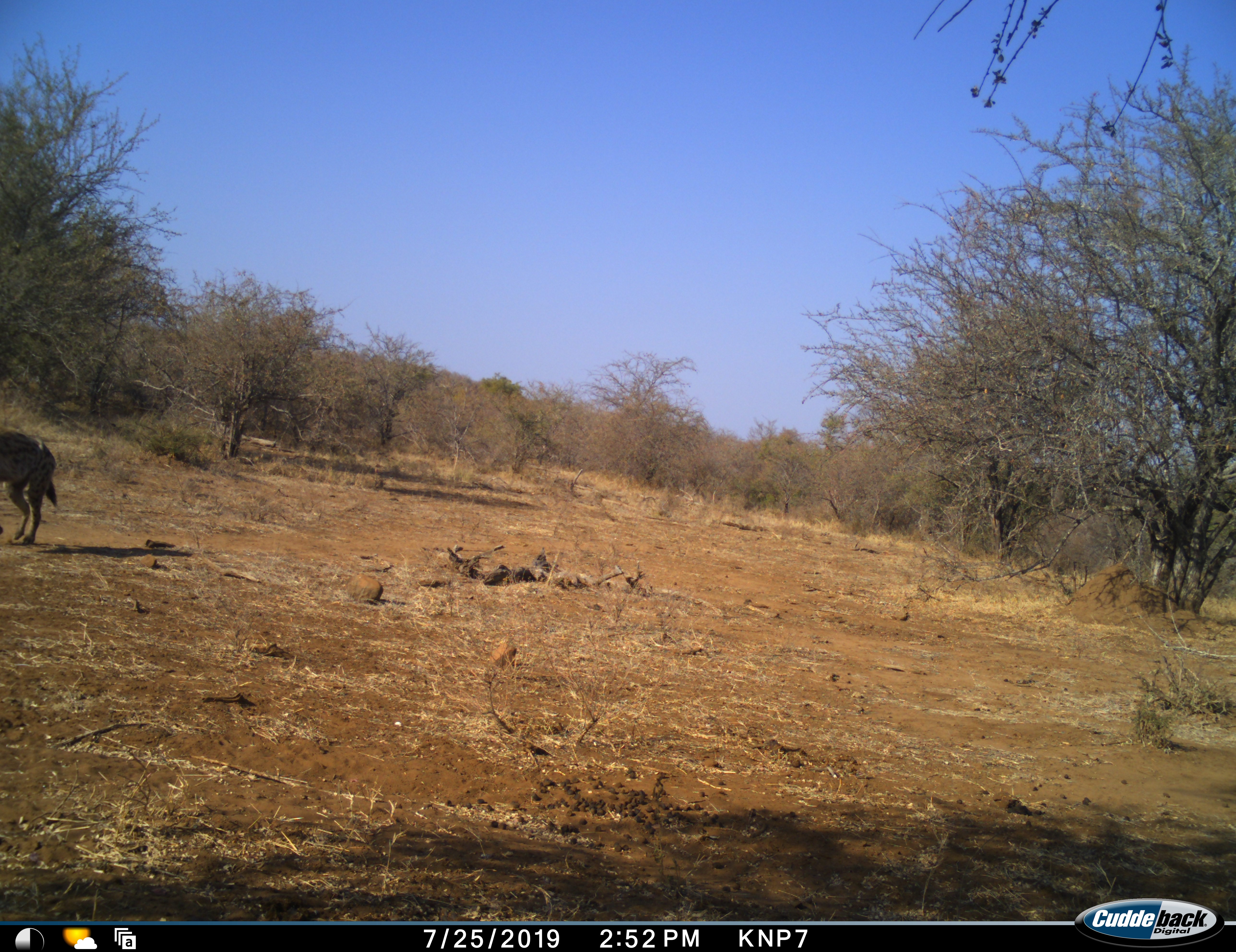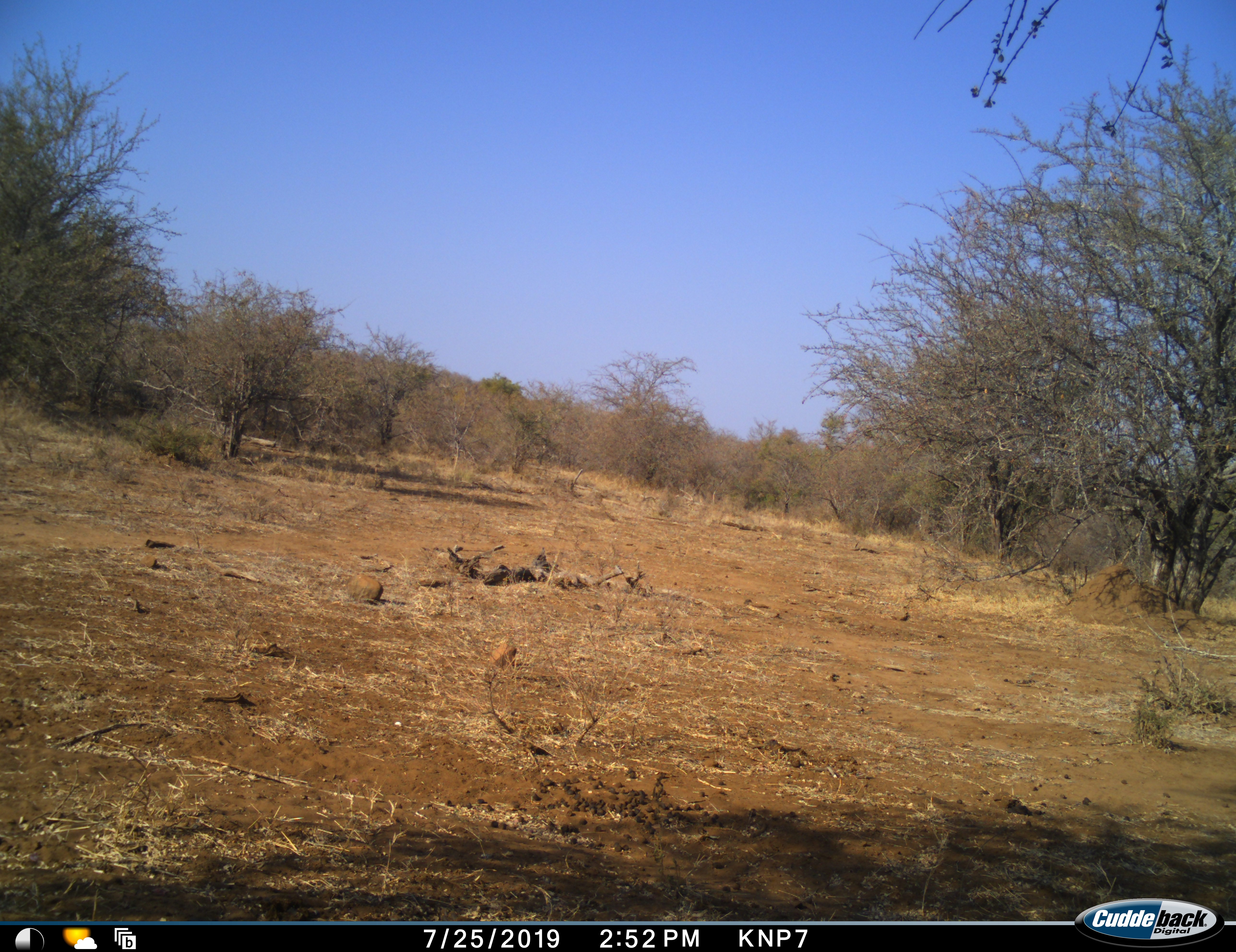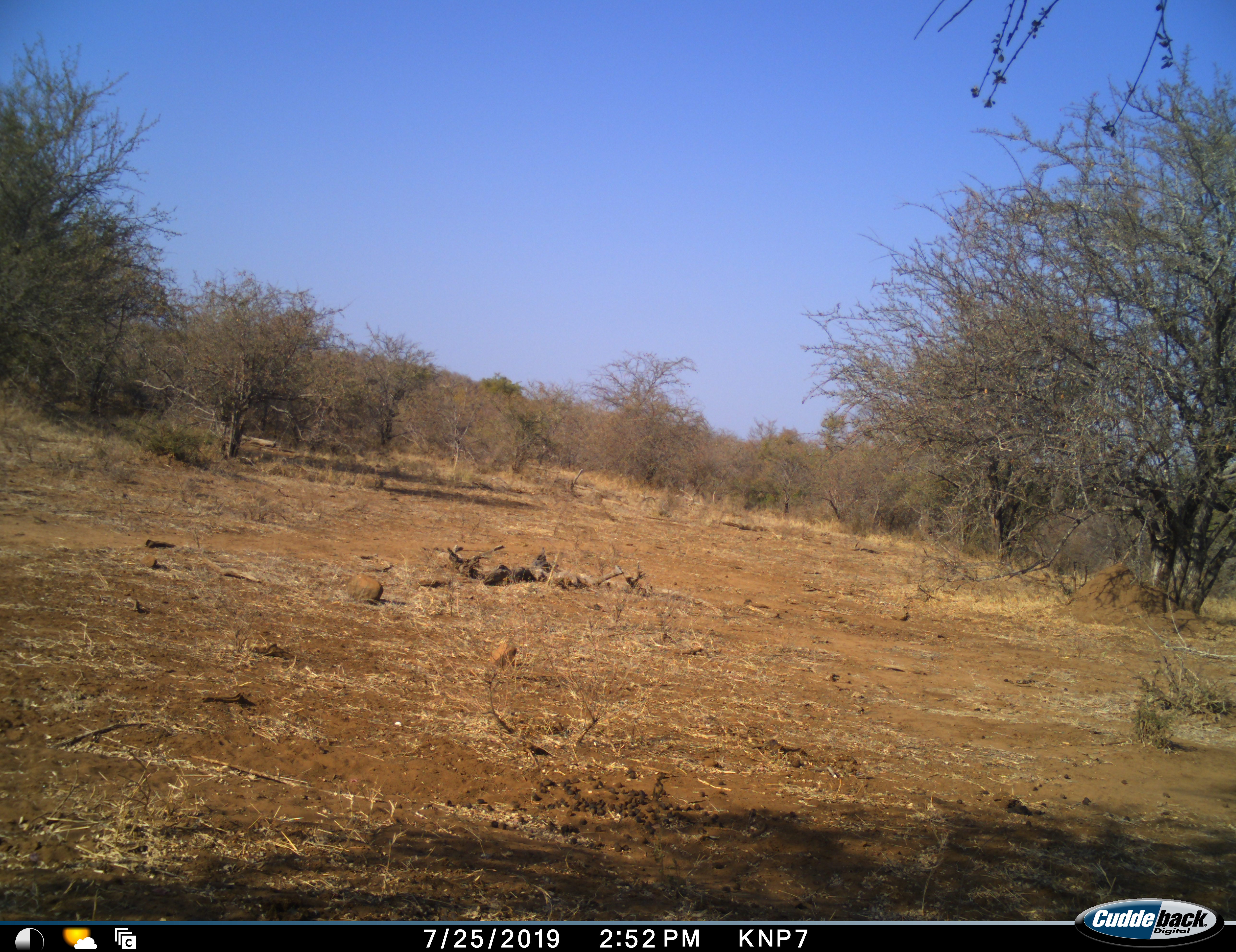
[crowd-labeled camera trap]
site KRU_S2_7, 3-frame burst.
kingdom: Animalia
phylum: Chordata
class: Mammalia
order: Carnivora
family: Hyaenidae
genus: Crocuta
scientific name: Crocuta crocuta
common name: spotted hyena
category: hyenaspotted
Hyenaspotted (spotted hyena) (Crocuta crocuta), count 1. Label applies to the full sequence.